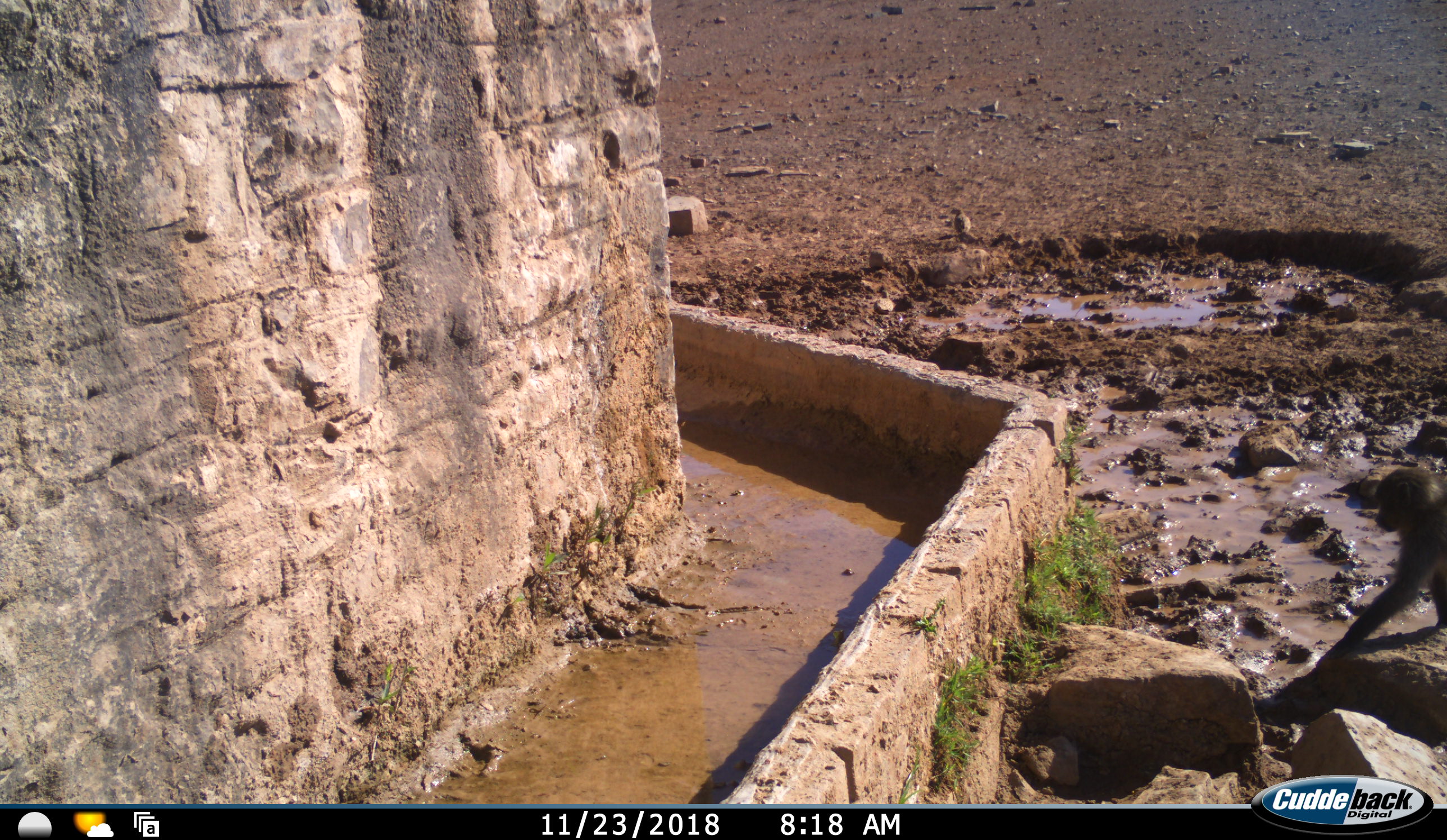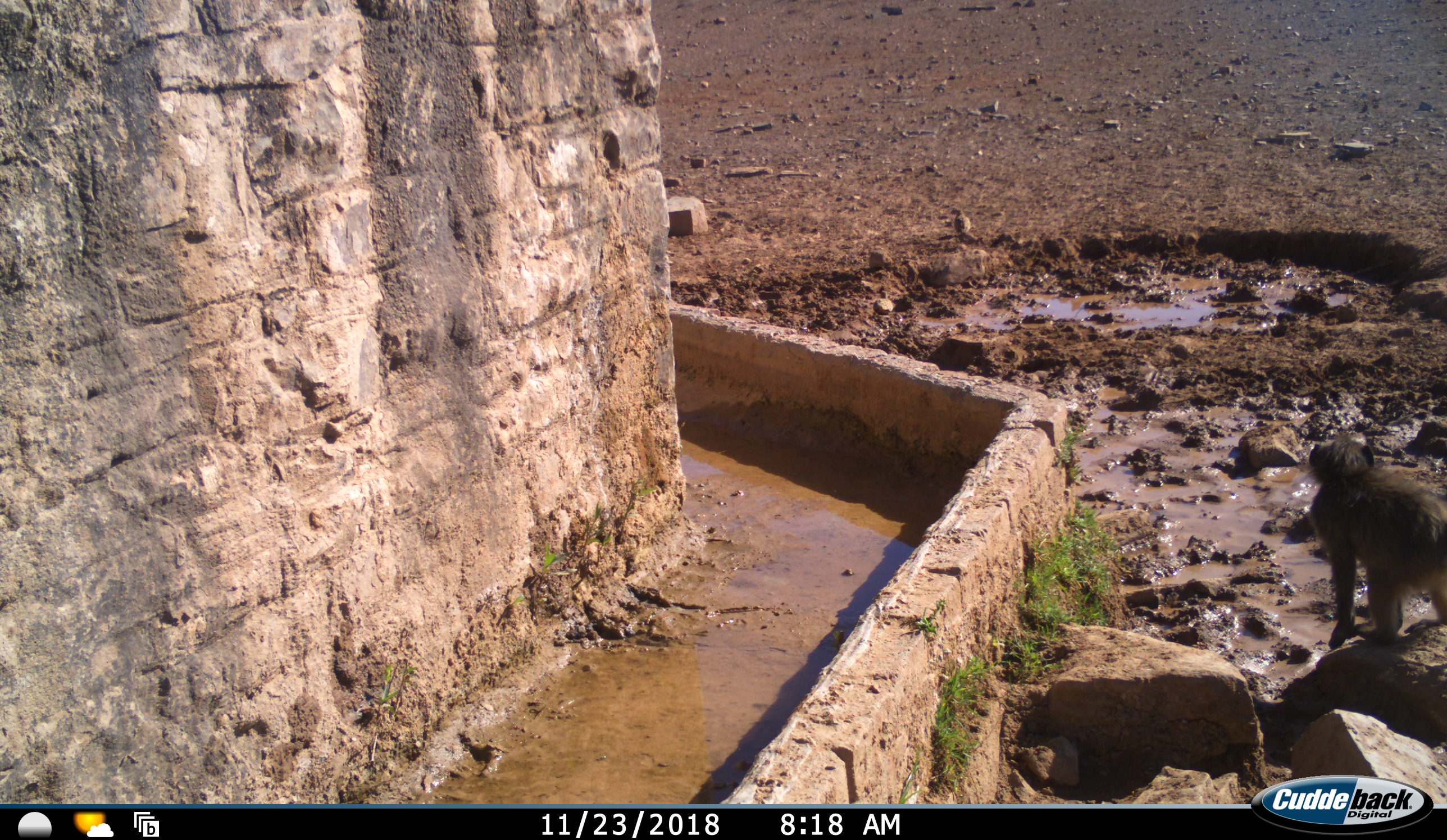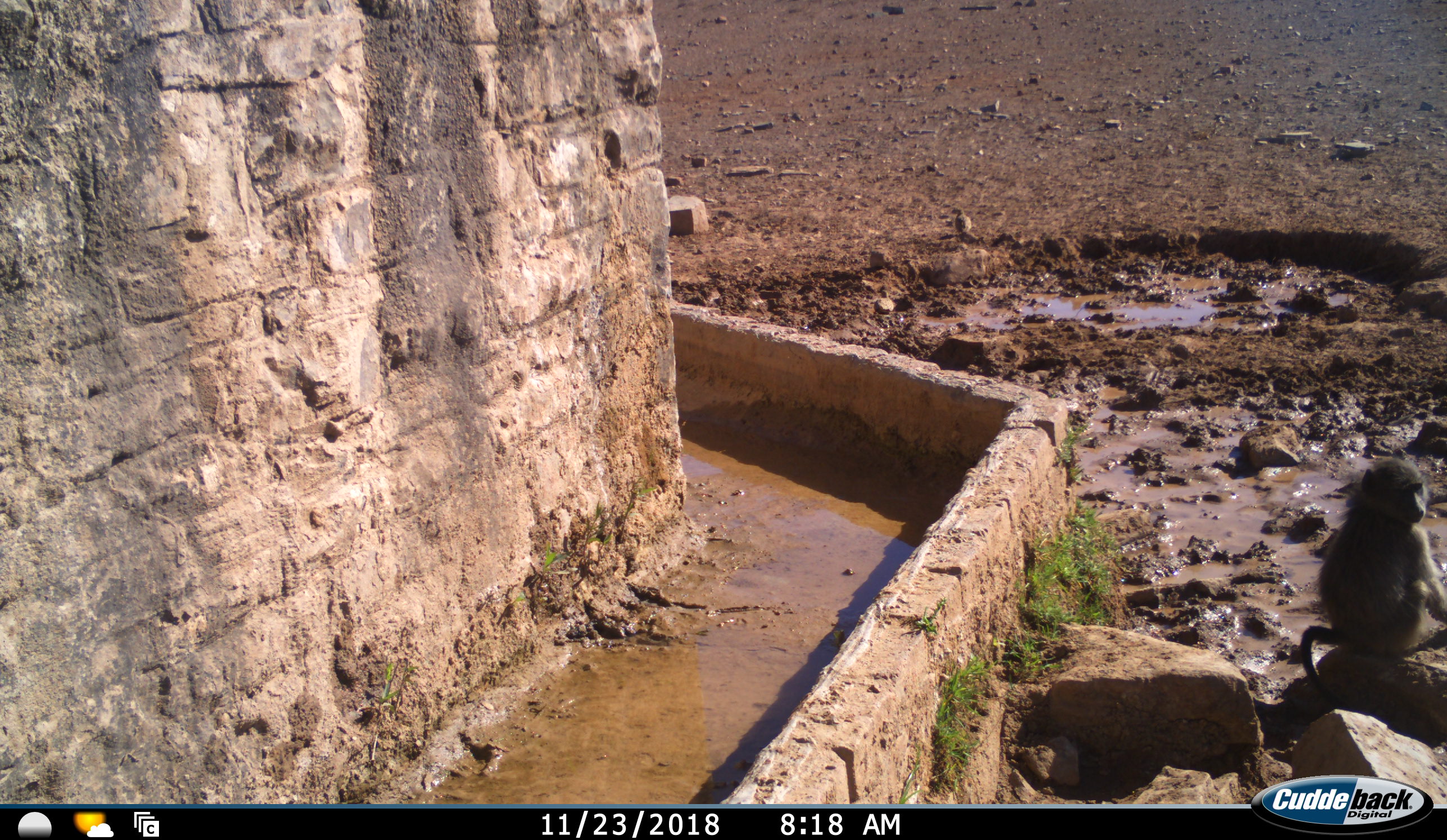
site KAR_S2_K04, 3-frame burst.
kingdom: Animalia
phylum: Chordata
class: Mammalia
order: Primates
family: Cercopithecidae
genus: Papio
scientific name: Papio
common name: baboon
Baboon (Papio), count 1. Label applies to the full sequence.